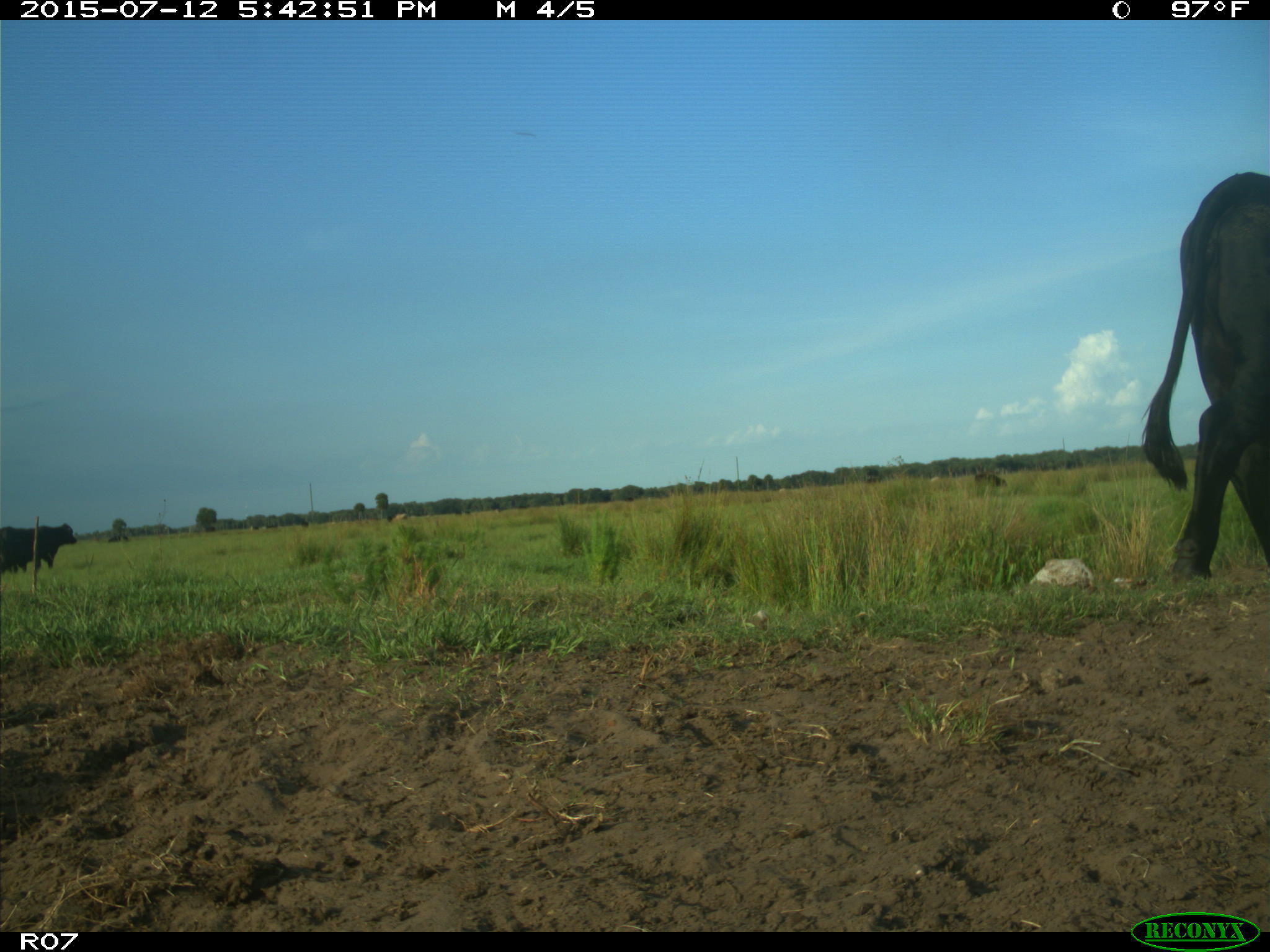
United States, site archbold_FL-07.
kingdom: Animalia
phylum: Chordata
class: Mammalia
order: Artiodactyla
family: Bovidae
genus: Bos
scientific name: Bos taurus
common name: domestic cow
Bos taurus (domestic cow).